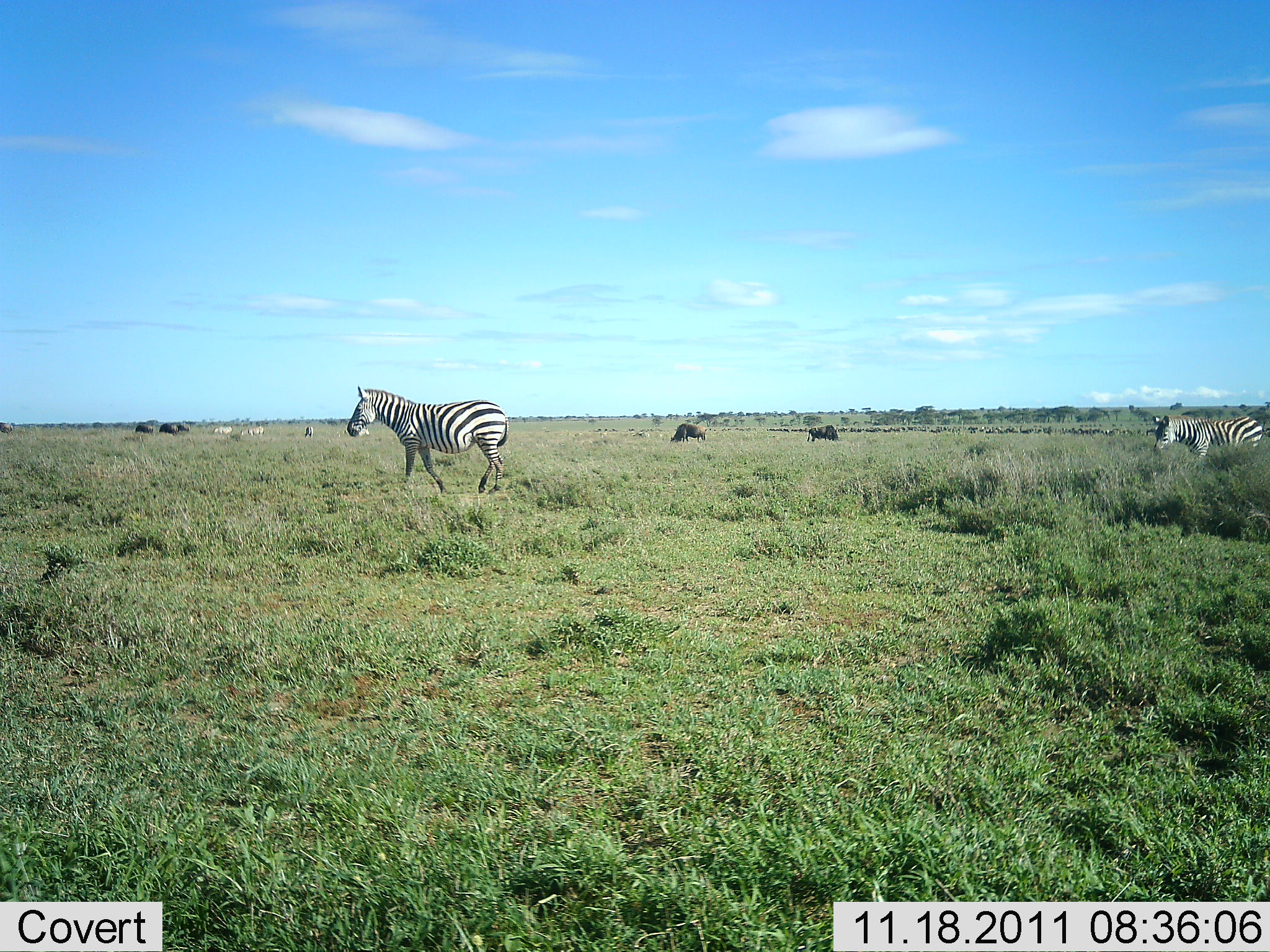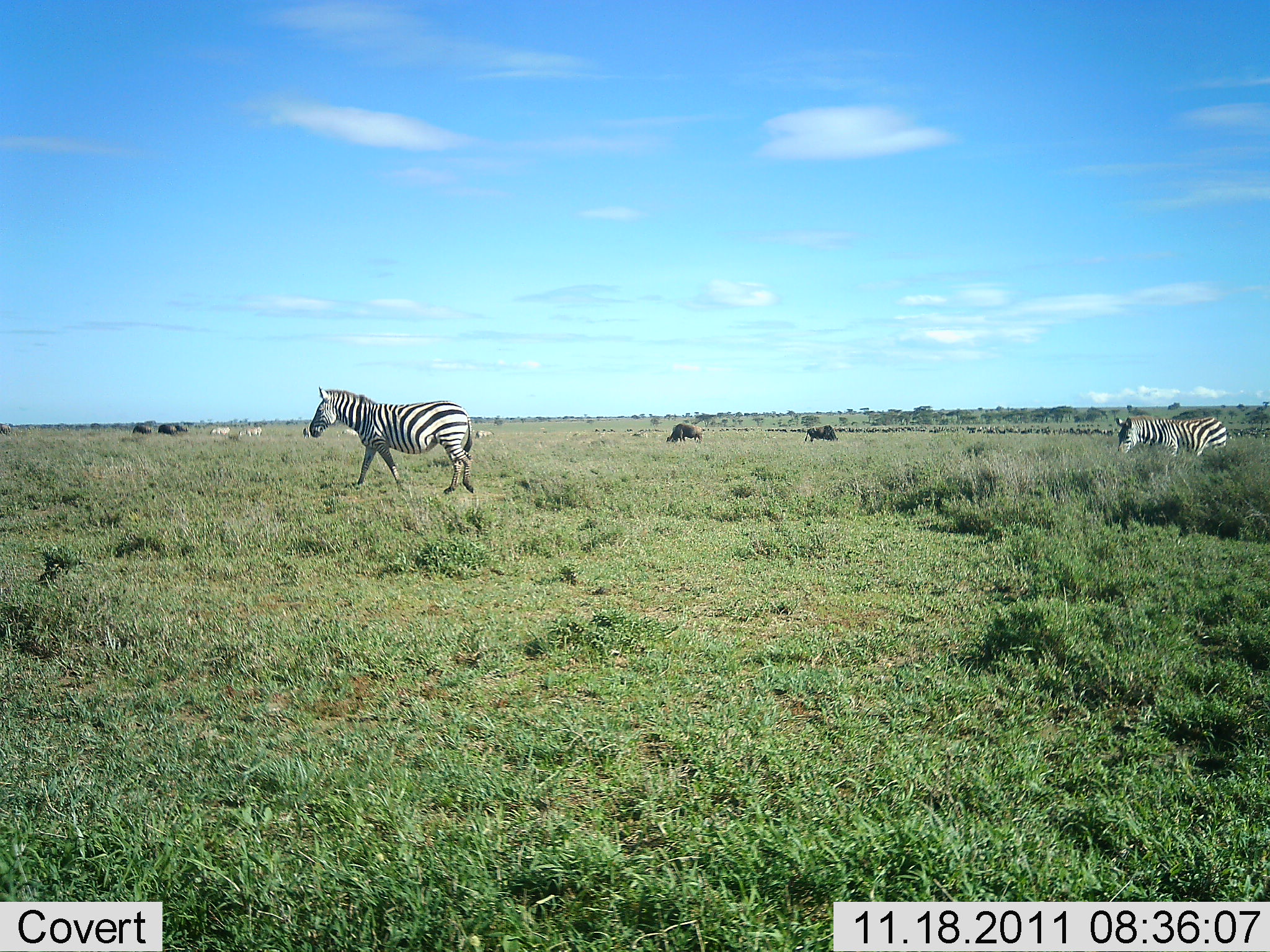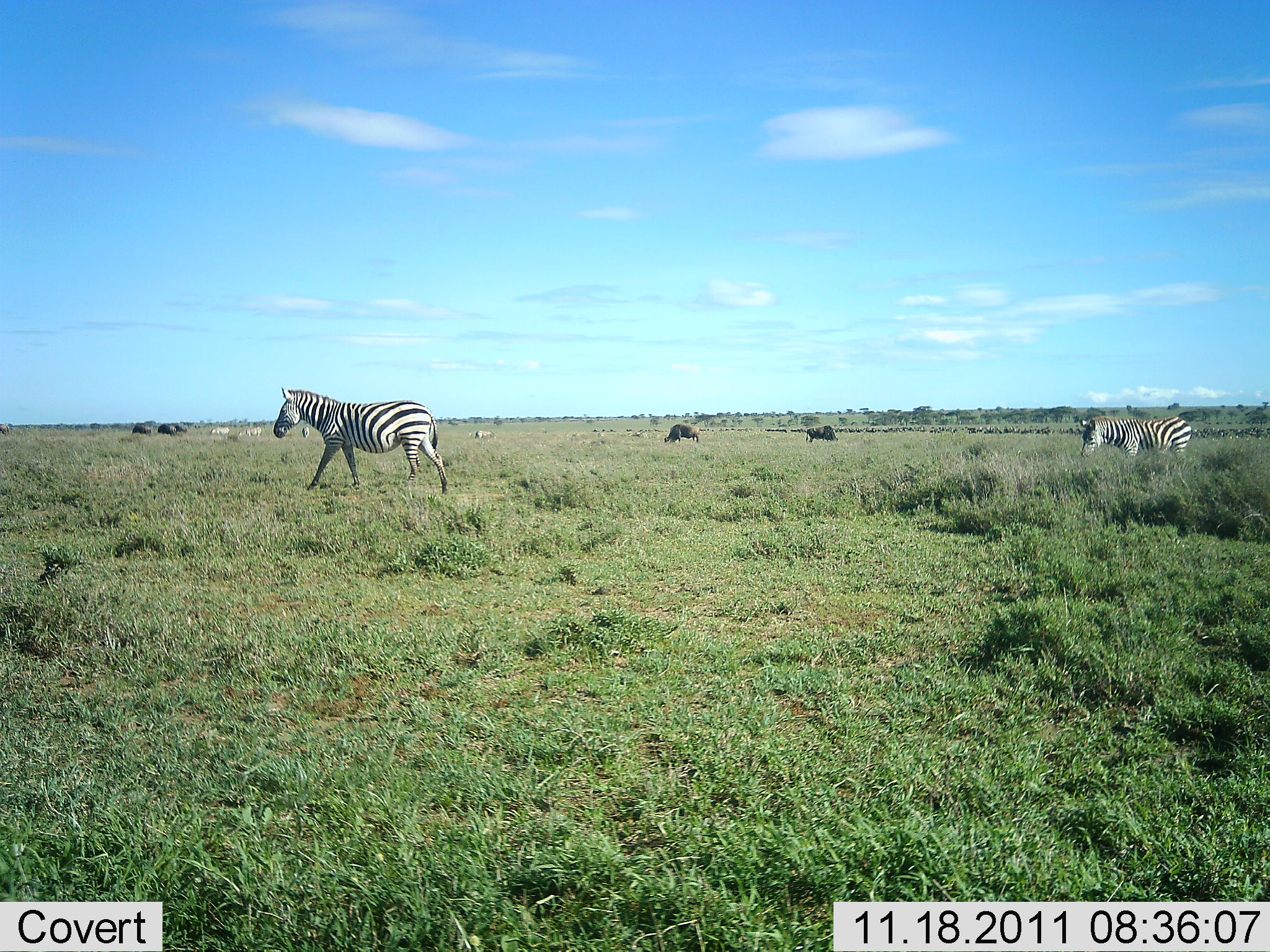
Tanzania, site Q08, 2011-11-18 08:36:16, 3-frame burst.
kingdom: Animalia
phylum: Chordata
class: Mammalia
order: Artiodactyla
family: Bovidae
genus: Connochaetes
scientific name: Connochaetes taurinus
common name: blue wildebeest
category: wildebeest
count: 4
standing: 42%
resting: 0%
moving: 17%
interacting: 0%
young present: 0%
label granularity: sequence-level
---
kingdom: Animalia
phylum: Chordata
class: Mammalia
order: Perissodactyla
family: Equidae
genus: Equus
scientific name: Equus quagga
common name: plains zebra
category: zebra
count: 2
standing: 16%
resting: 0%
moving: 89%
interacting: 0%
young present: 0%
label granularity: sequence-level